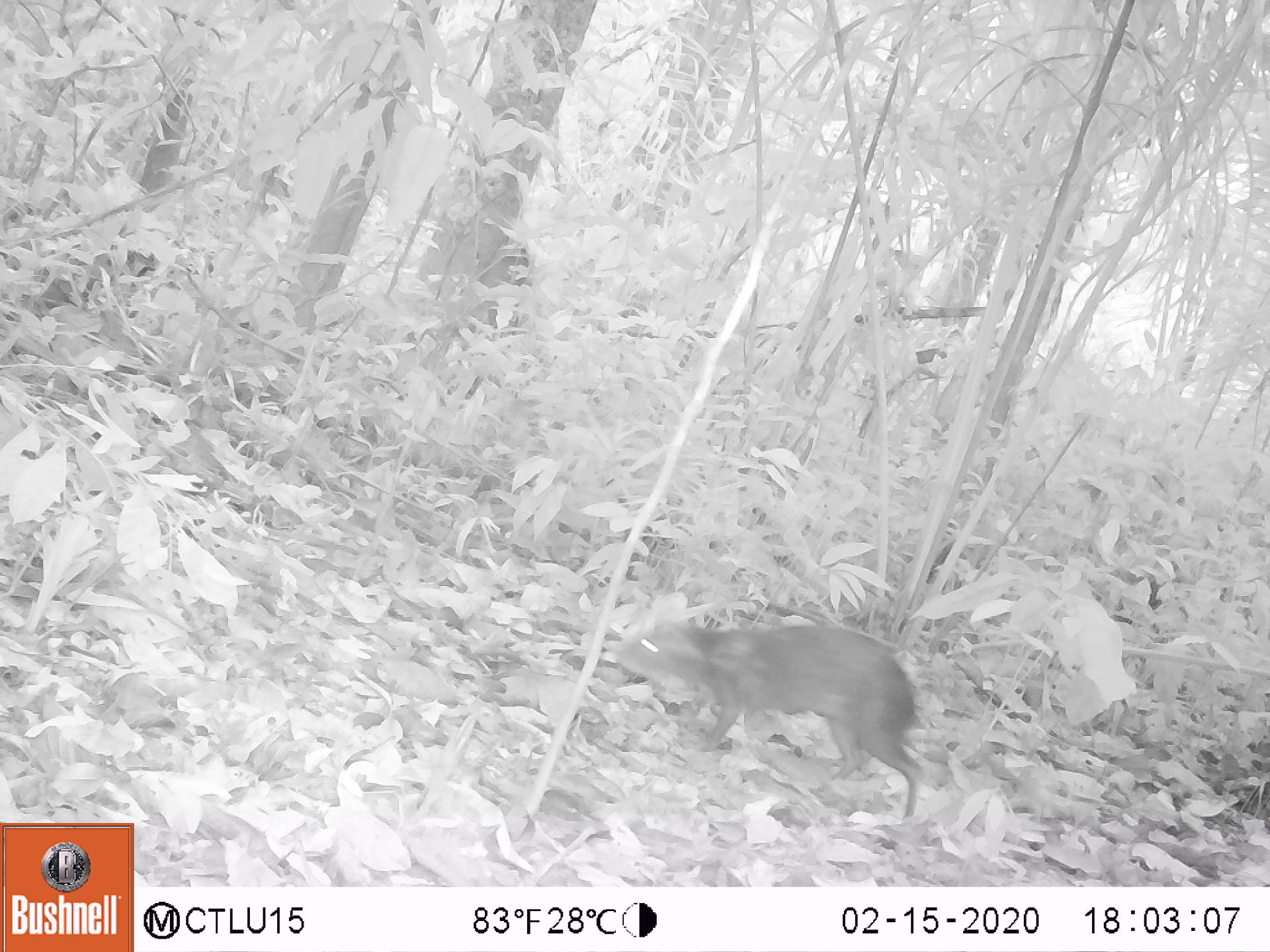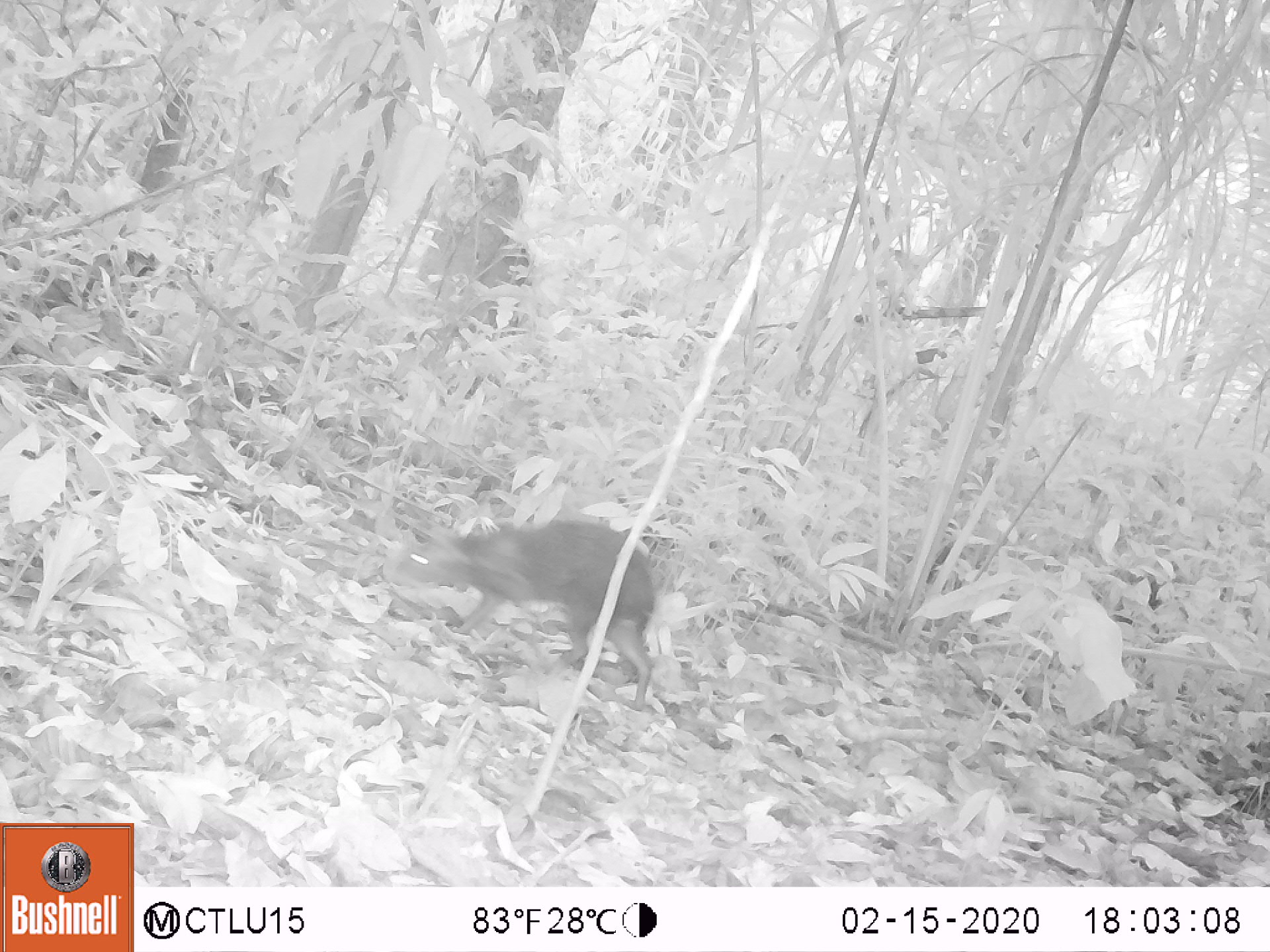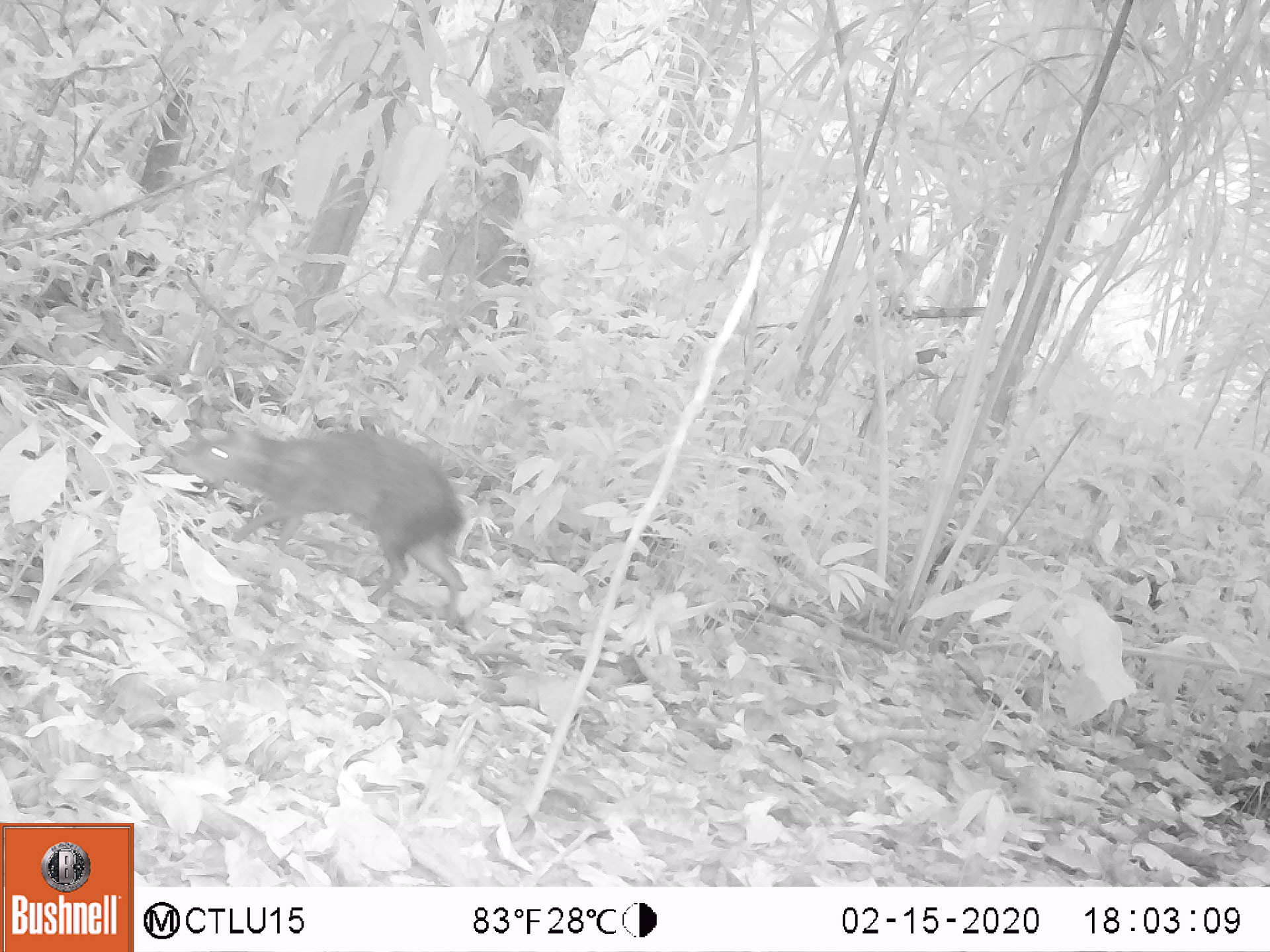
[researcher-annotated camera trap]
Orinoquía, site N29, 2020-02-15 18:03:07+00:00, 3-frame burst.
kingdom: Animalia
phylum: Chordata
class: Mammalia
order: Rodentia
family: Dasyproctidae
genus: Dasyprocta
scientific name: Dasyprocta fuliginosa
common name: black agouti